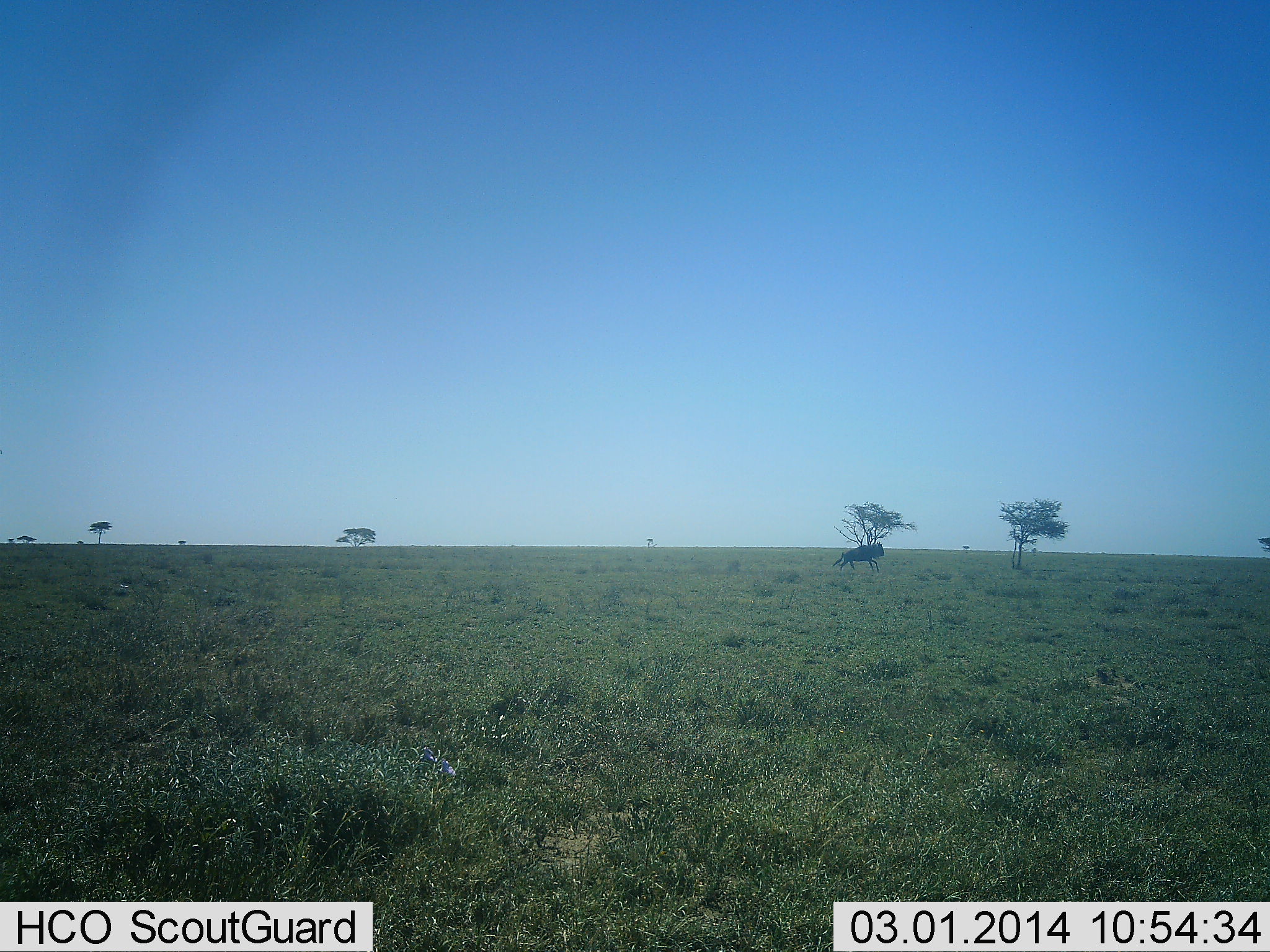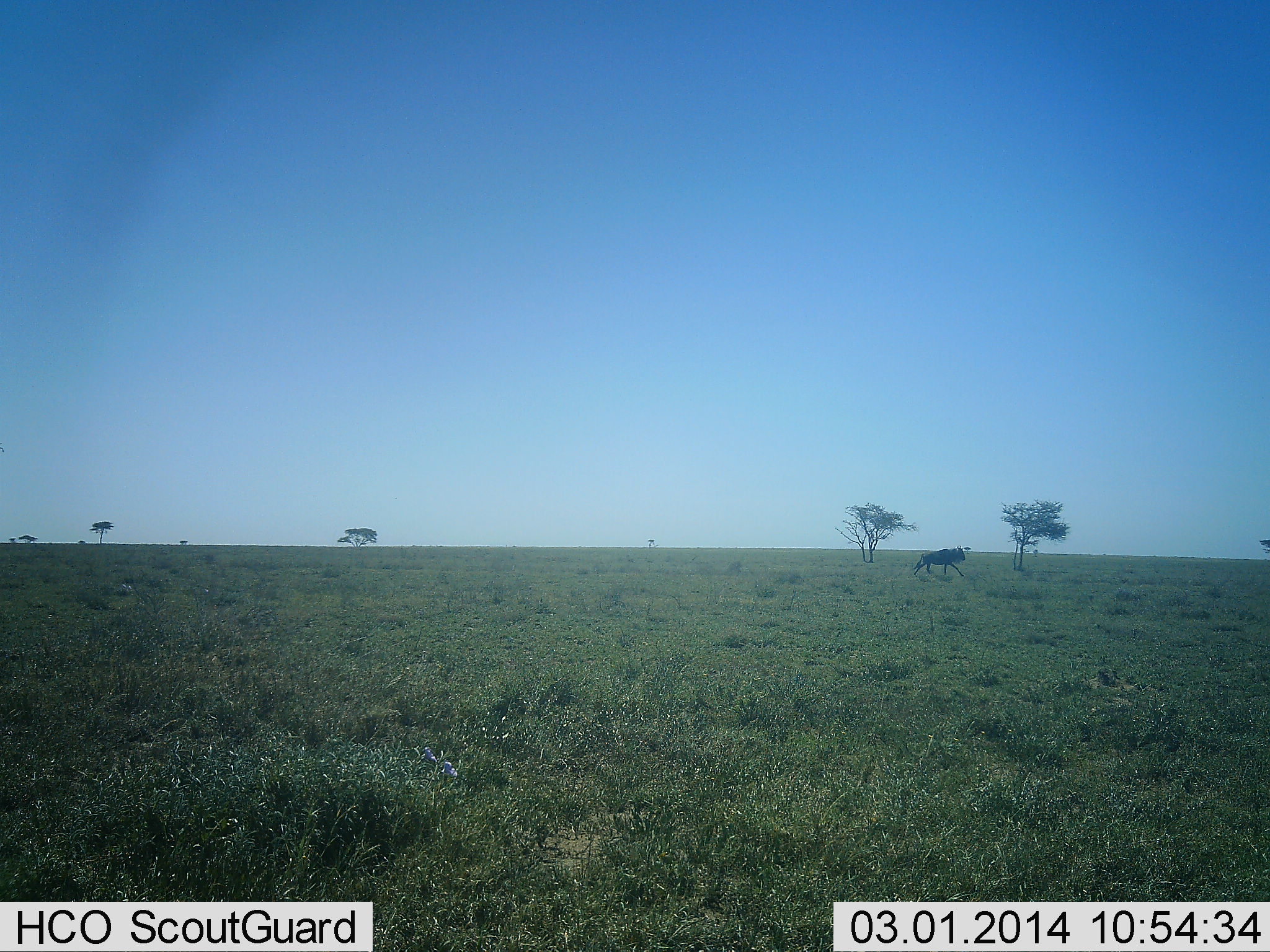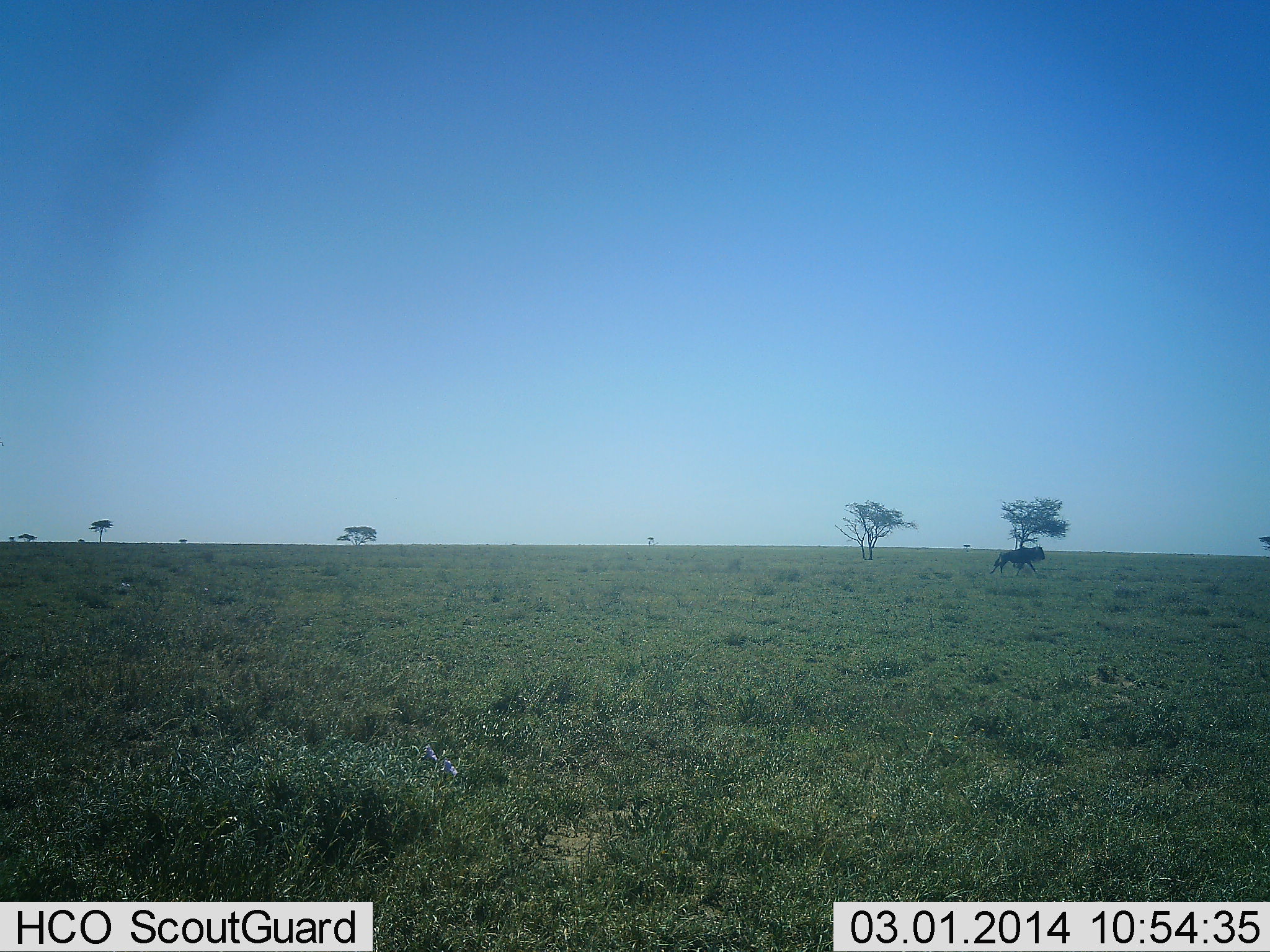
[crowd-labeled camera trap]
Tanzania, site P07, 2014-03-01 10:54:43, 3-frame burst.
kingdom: Animalia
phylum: Chordata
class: Mammalia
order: Artiodactyla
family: Bovidae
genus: Connochaetes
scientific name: Connochaetes taurinus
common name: blue wildebeest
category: wildebeest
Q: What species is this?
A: Wildebeest (blue wildebeest) (Connochaetes taurinus).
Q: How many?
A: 1.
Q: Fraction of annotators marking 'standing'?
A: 0%.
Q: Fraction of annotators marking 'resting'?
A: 0%.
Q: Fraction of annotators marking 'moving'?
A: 100%.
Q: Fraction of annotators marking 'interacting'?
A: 0%.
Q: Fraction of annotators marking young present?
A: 0%.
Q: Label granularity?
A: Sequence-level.